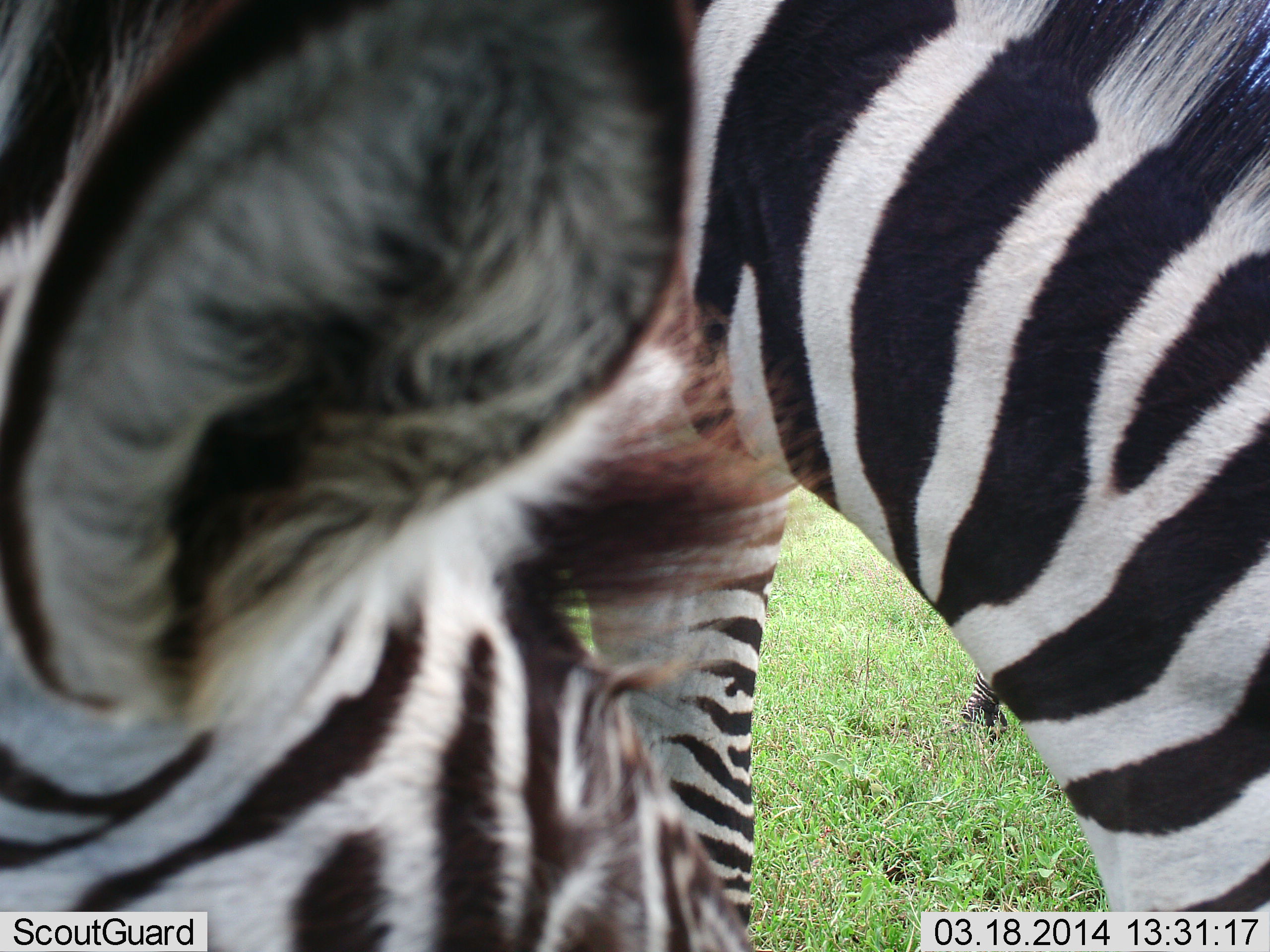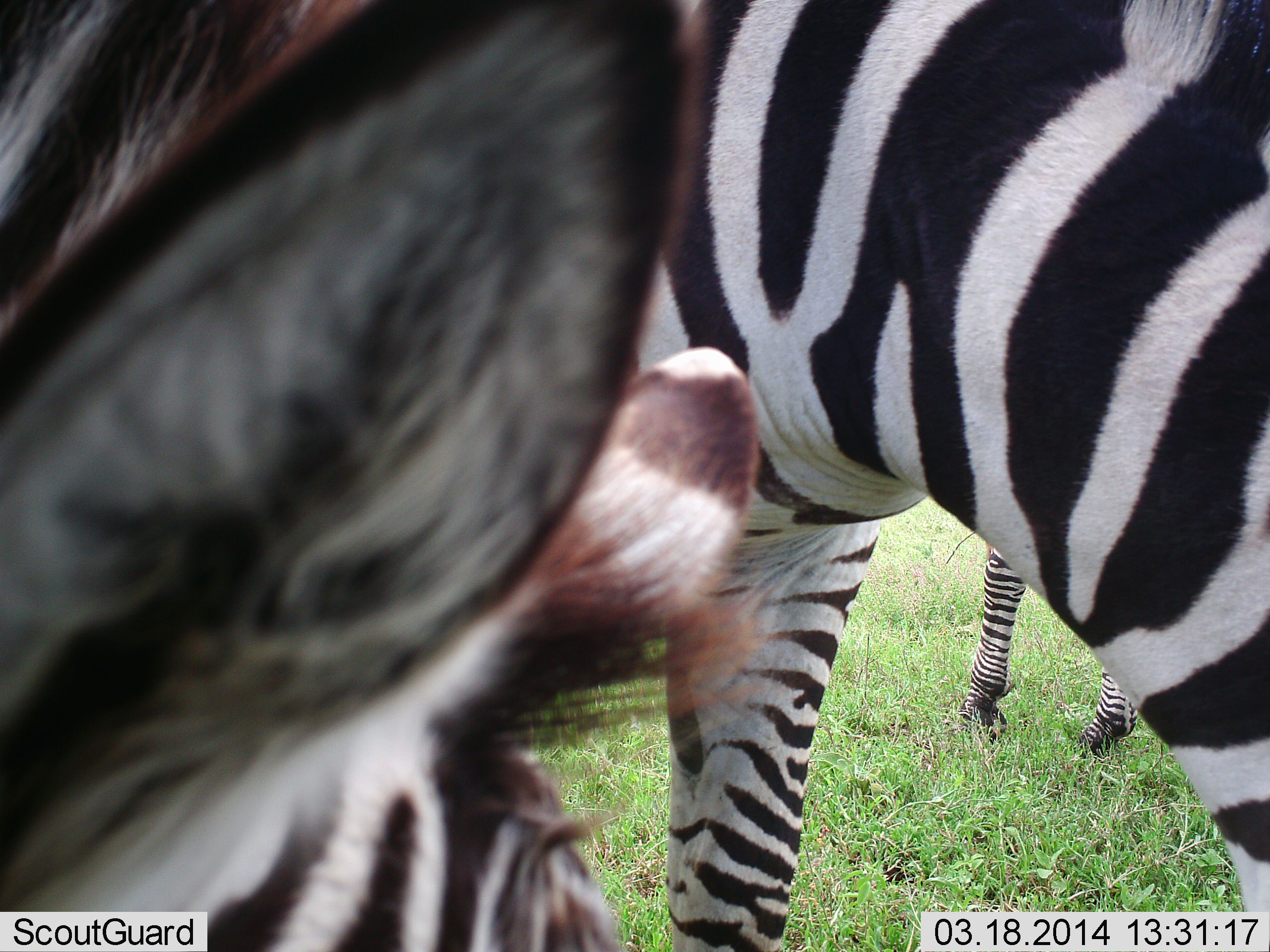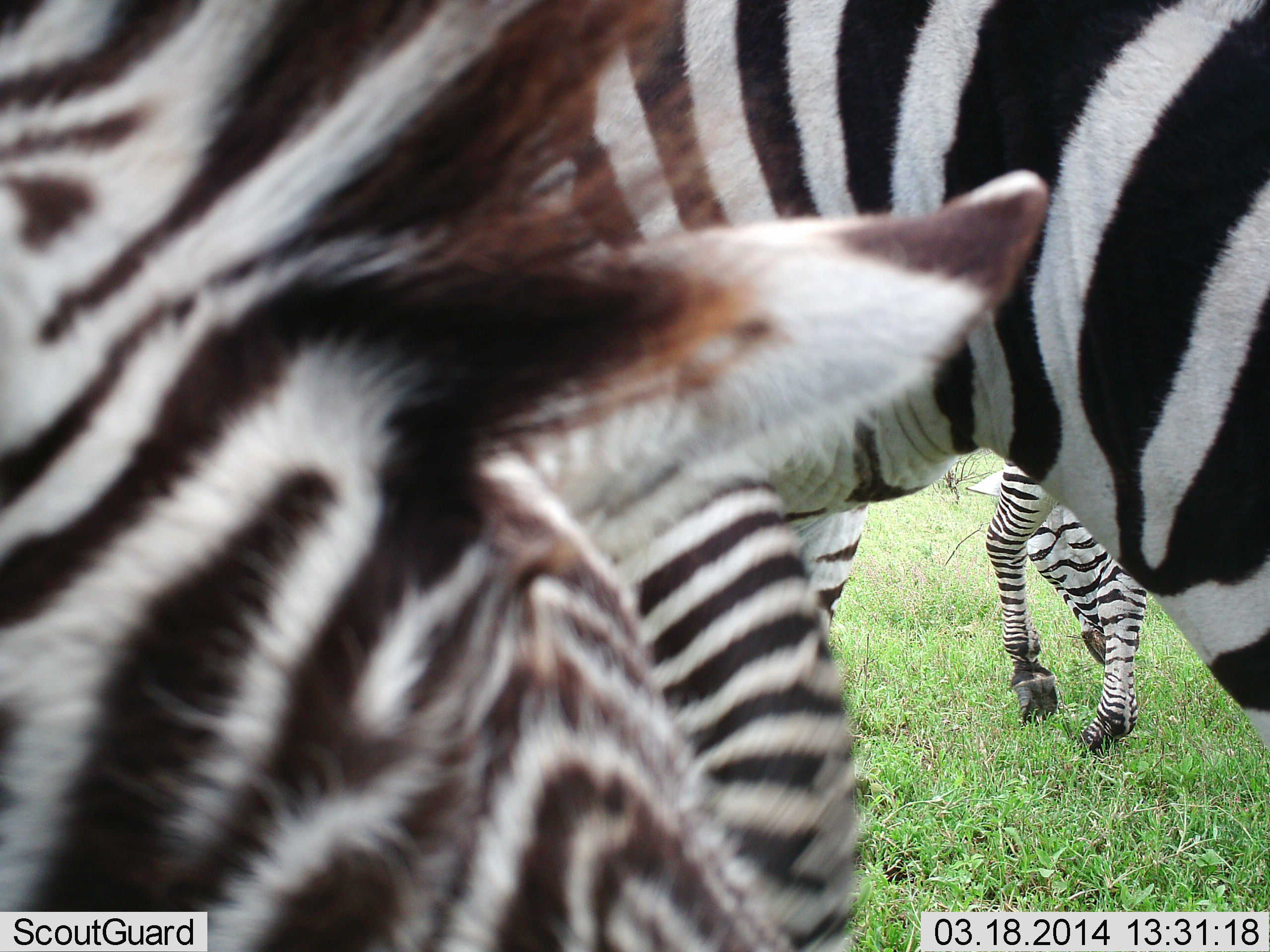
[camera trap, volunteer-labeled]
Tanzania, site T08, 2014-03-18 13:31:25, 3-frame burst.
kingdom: Animalia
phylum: Chordata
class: Mammalia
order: Perissodactyla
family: Equidae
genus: Equus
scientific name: Equus quagga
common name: plains zebra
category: zebra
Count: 3.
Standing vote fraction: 50%.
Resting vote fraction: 0%.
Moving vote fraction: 30%.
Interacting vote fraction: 0%.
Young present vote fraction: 0%.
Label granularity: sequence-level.